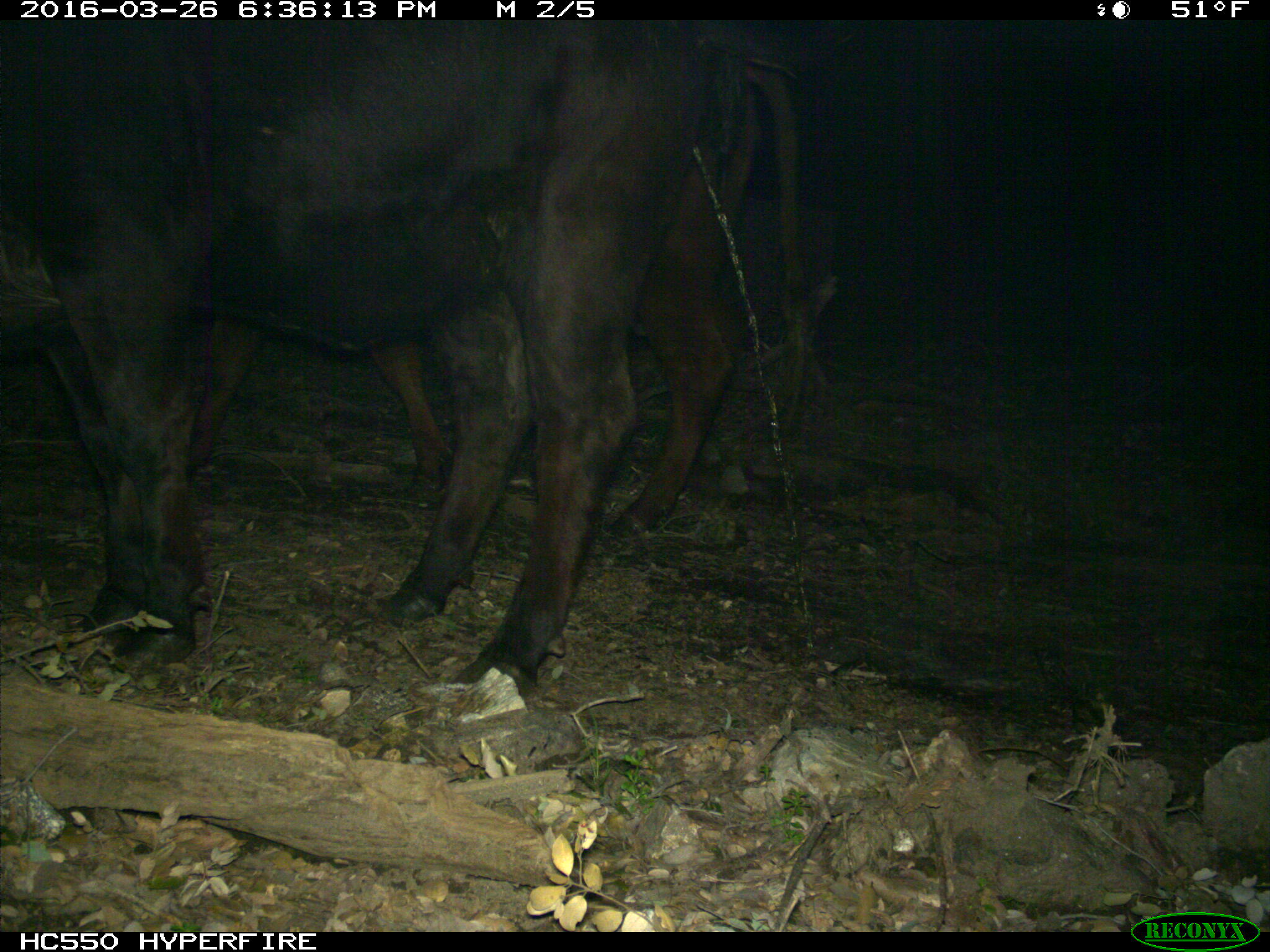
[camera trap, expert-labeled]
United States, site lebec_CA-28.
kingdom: Animalia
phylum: Chordata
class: Mammalia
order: Artiodactyla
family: Bovidae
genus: Bos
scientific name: Bos taurus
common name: domestic cow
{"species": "Bos taurus (domestic cow)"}